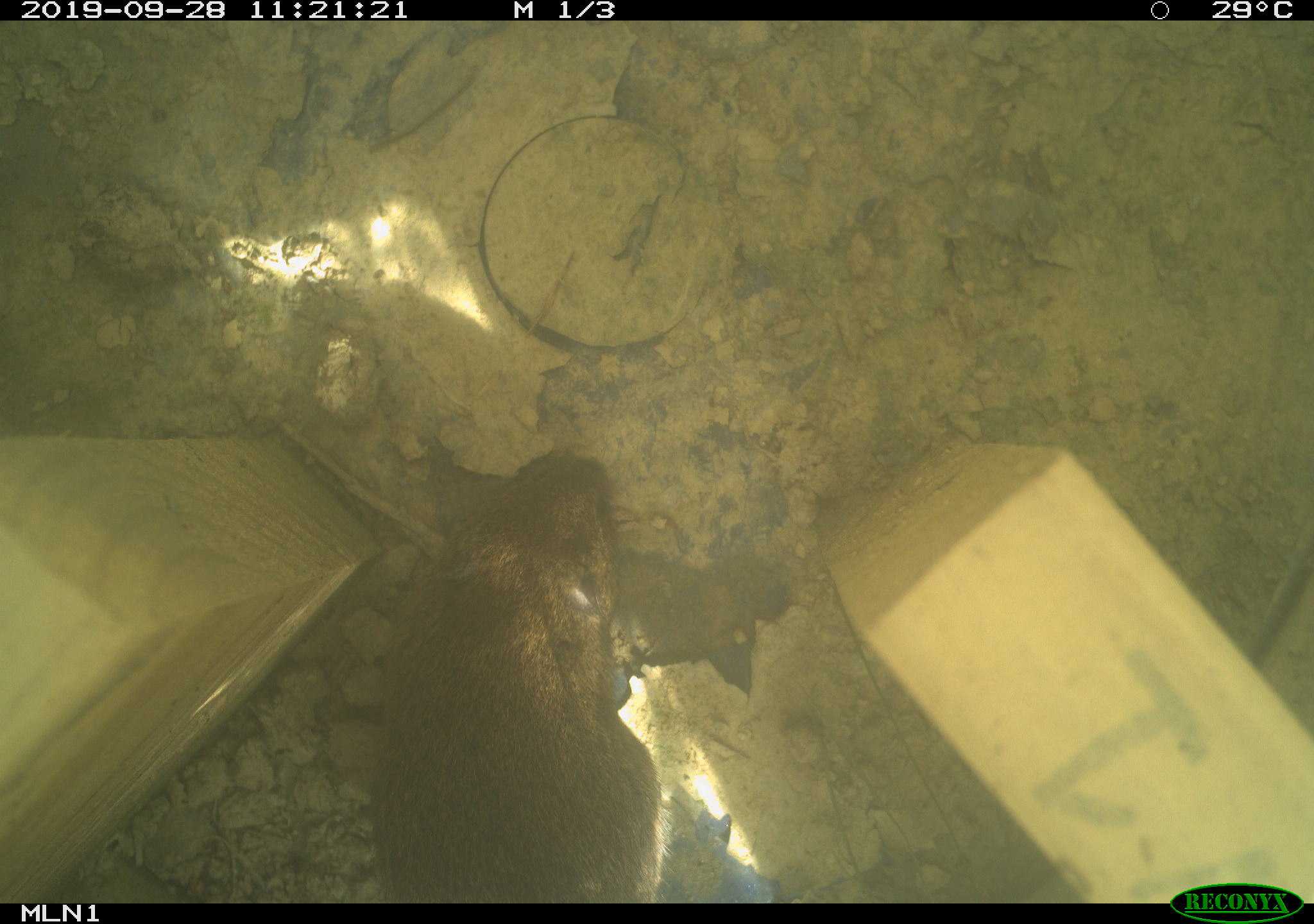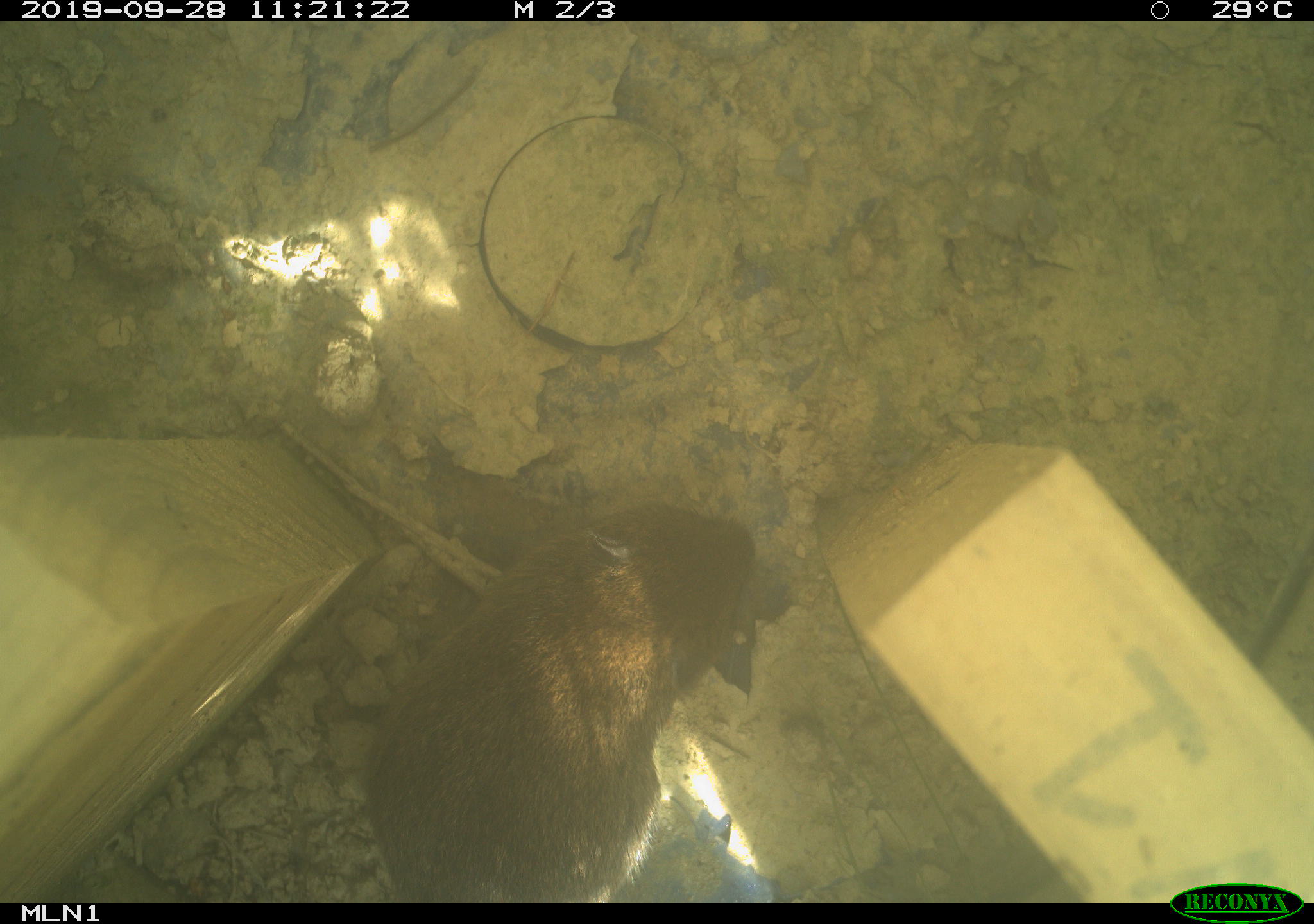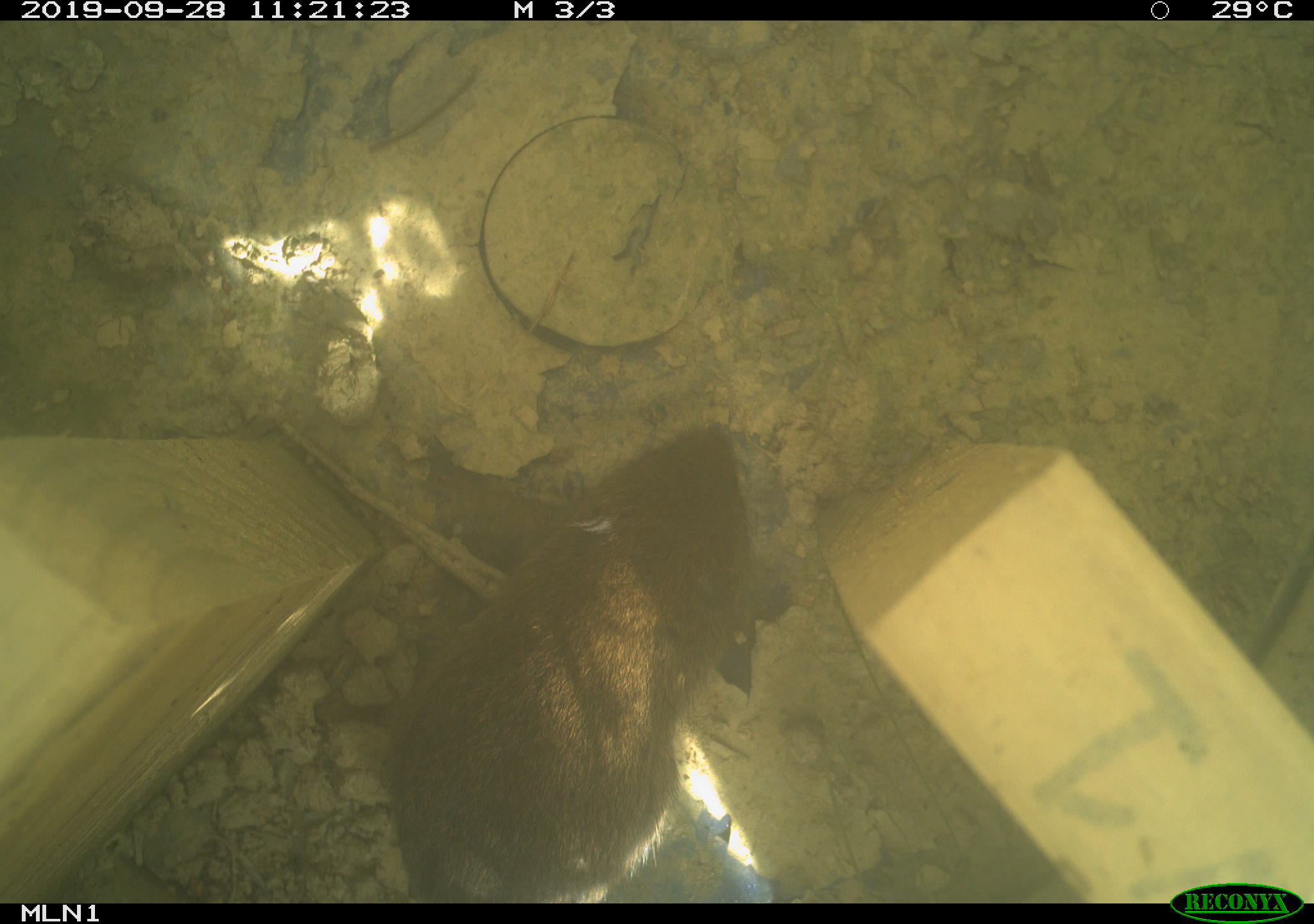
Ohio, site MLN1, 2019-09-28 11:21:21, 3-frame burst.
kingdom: Animalia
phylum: Chordata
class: Mammalia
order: Rodentia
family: Cricetidae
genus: Microtus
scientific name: Microtus pennsylvanicus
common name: meadow vole